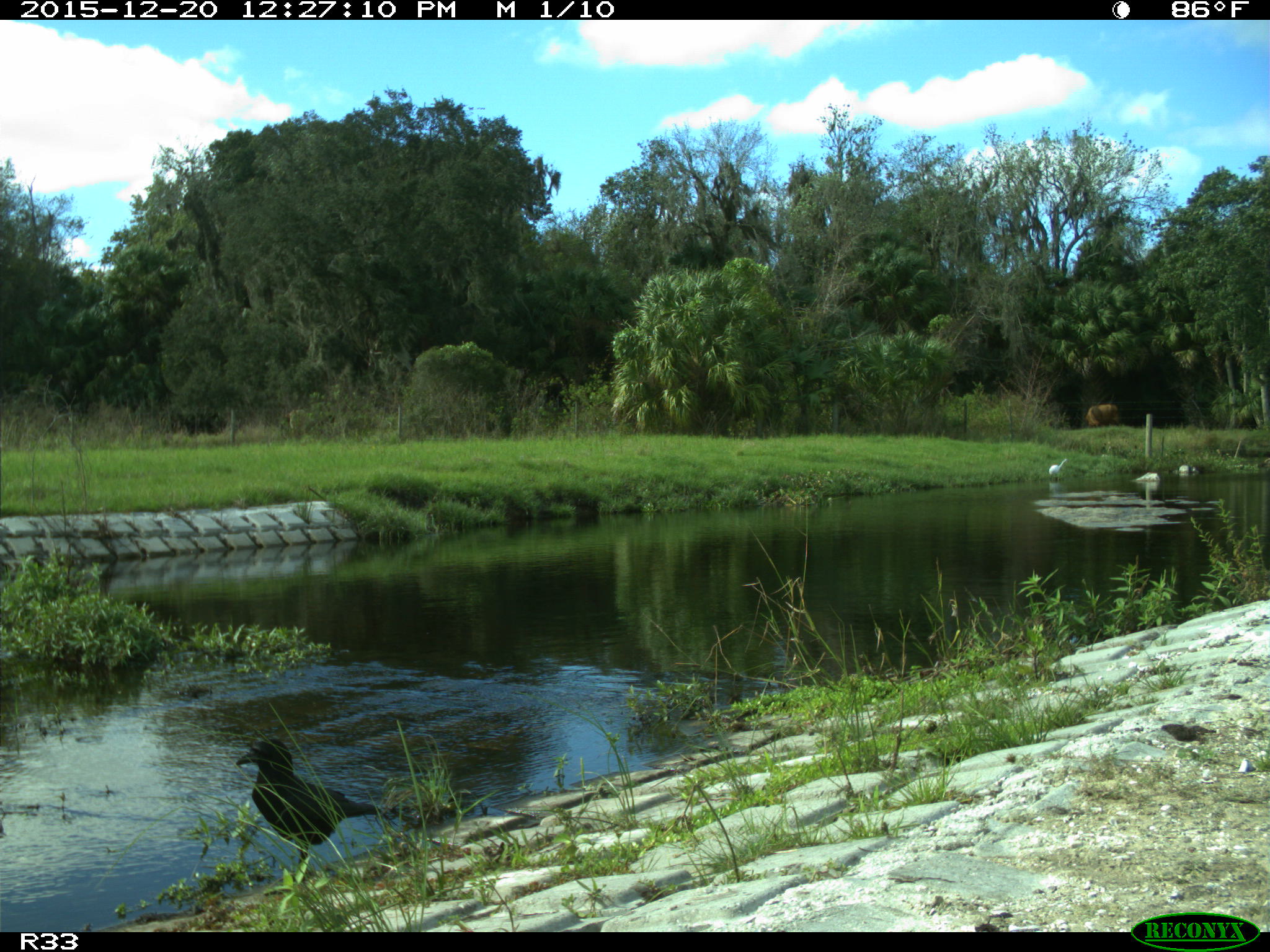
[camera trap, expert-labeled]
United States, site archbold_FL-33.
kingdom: Animalia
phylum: Chordata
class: Aves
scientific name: Aves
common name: birds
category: unidentified bird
Unidentified bird (birds) (Aves).